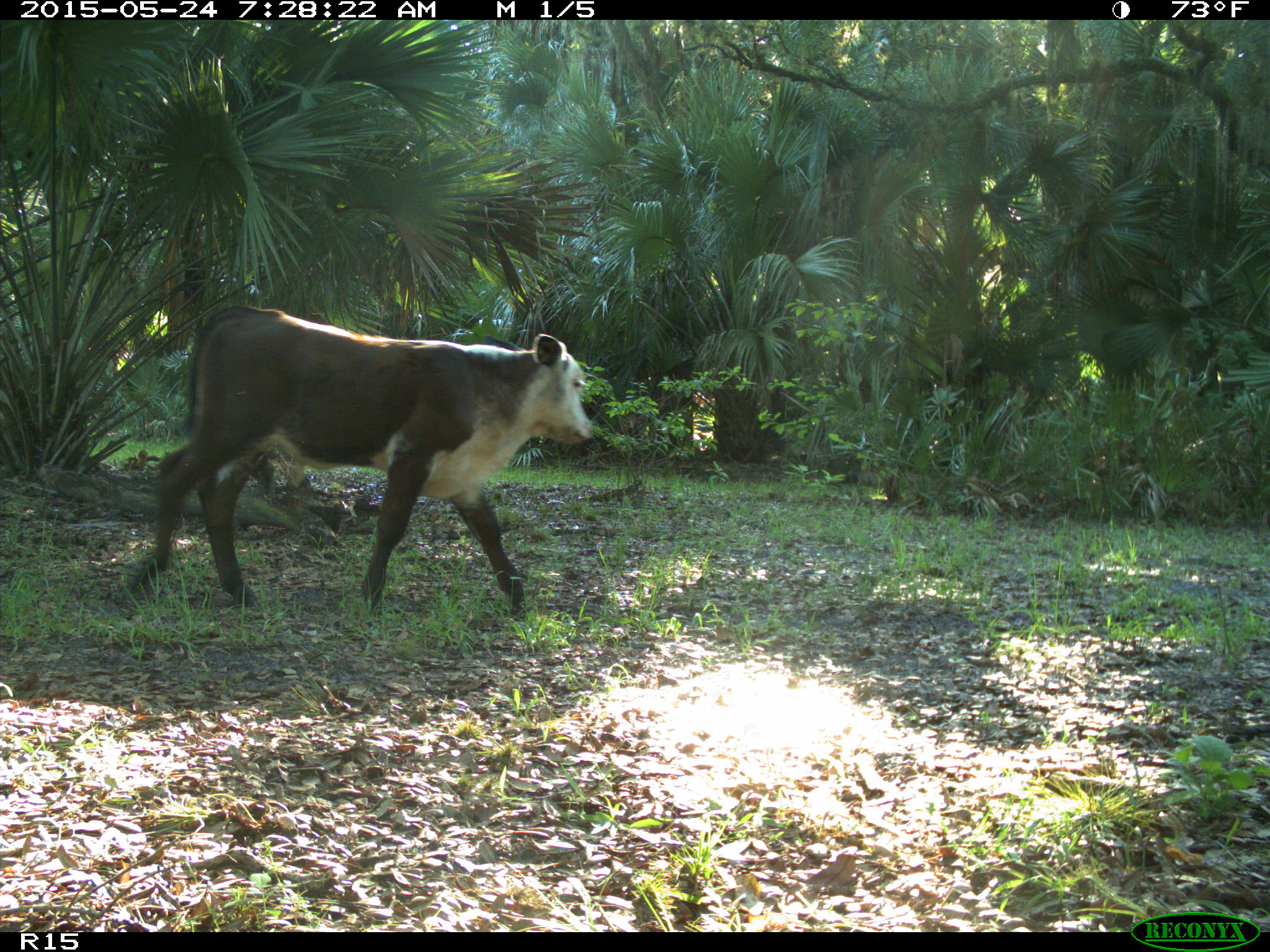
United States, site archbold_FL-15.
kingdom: Animalia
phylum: Chordata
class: Mammalia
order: Artiodactyla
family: Bovidae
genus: Bos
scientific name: Bos taurus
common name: domestic cow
Bos taurus (domestic cow).